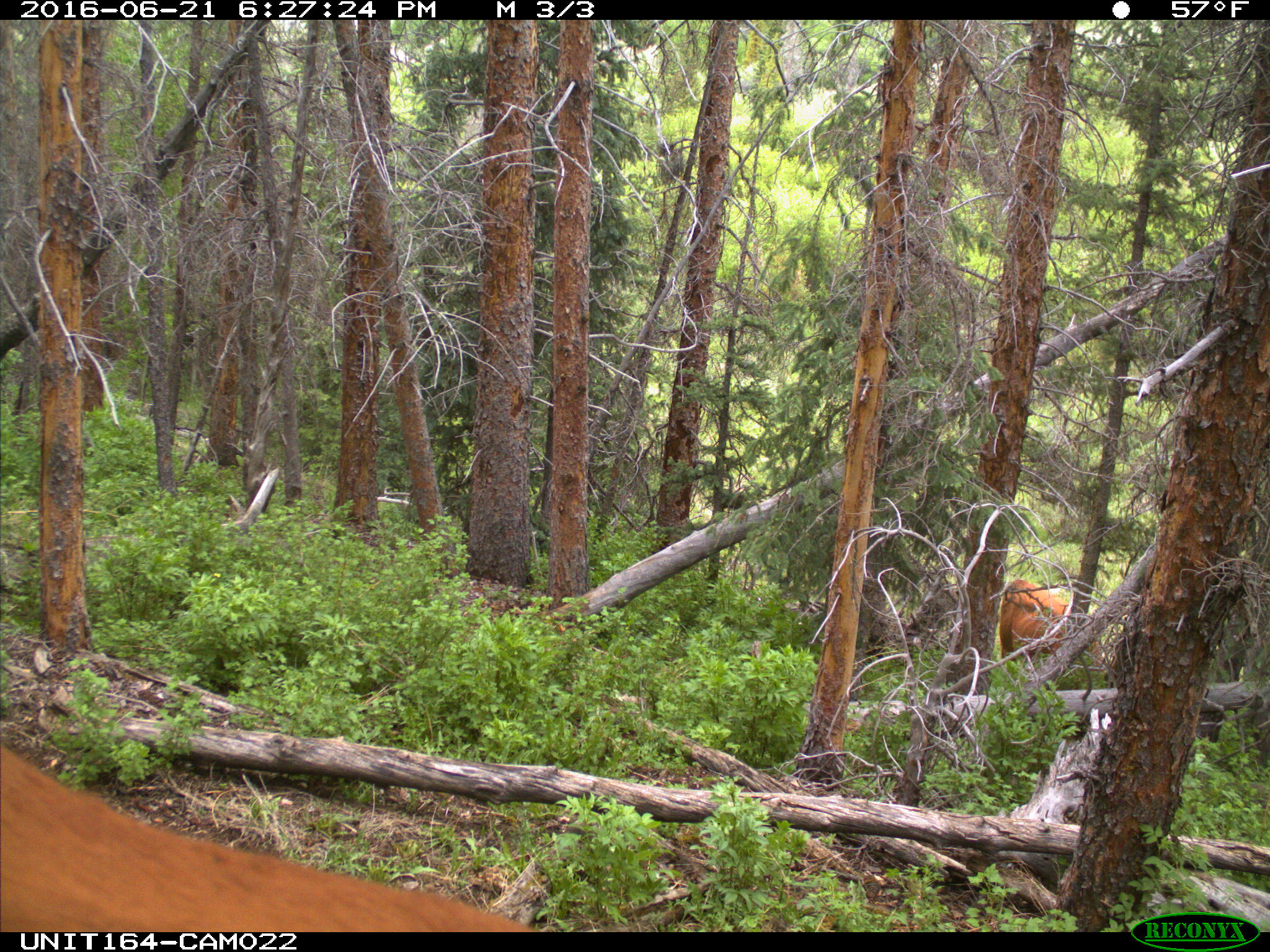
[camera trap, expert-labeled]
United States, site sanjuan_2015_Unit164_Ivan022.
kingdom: Animalia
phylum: Chordata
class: Mammalia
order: Artiodactyla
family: Bovidae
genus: Bos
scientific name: Bos taurus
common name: domestic cow